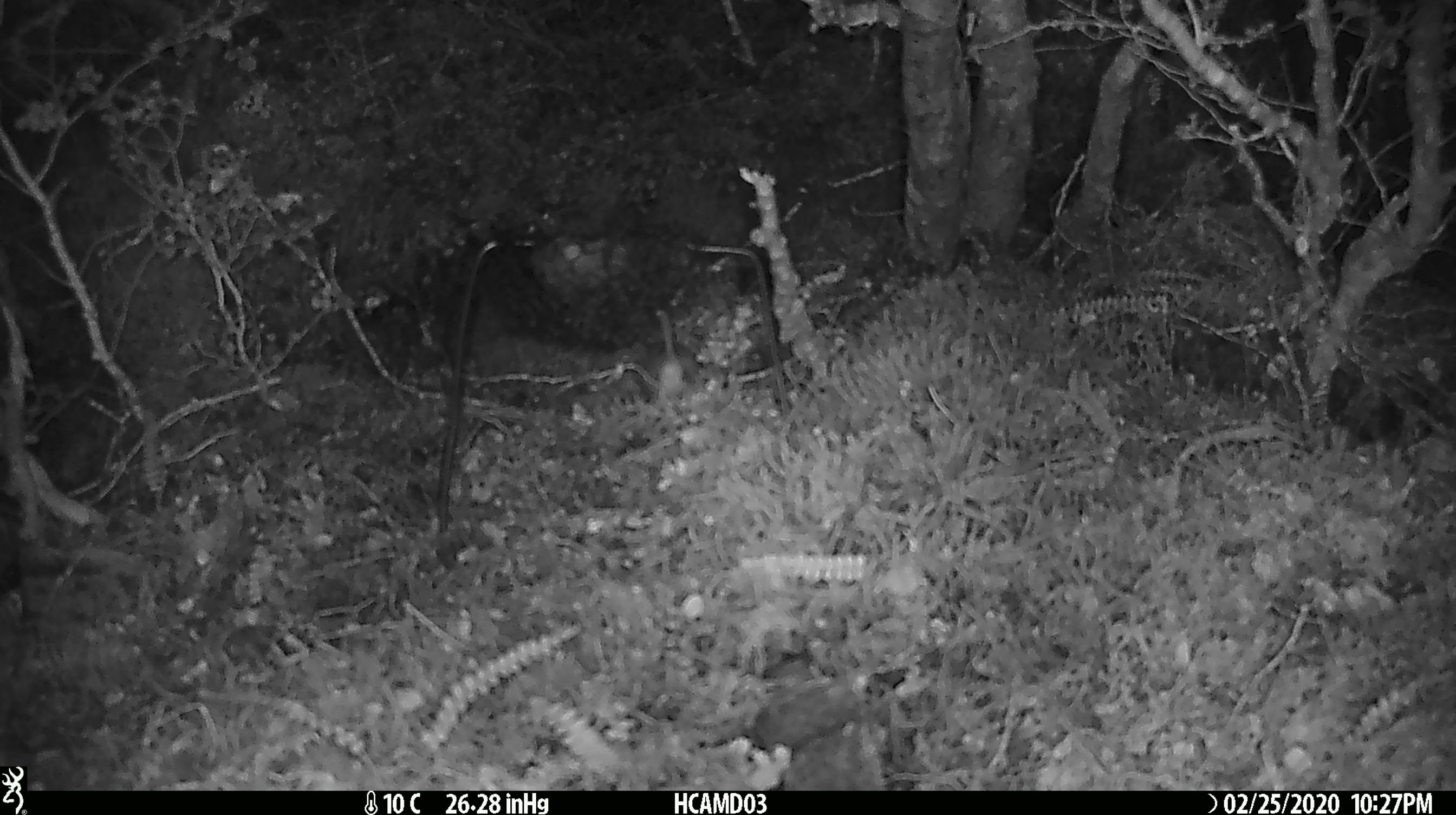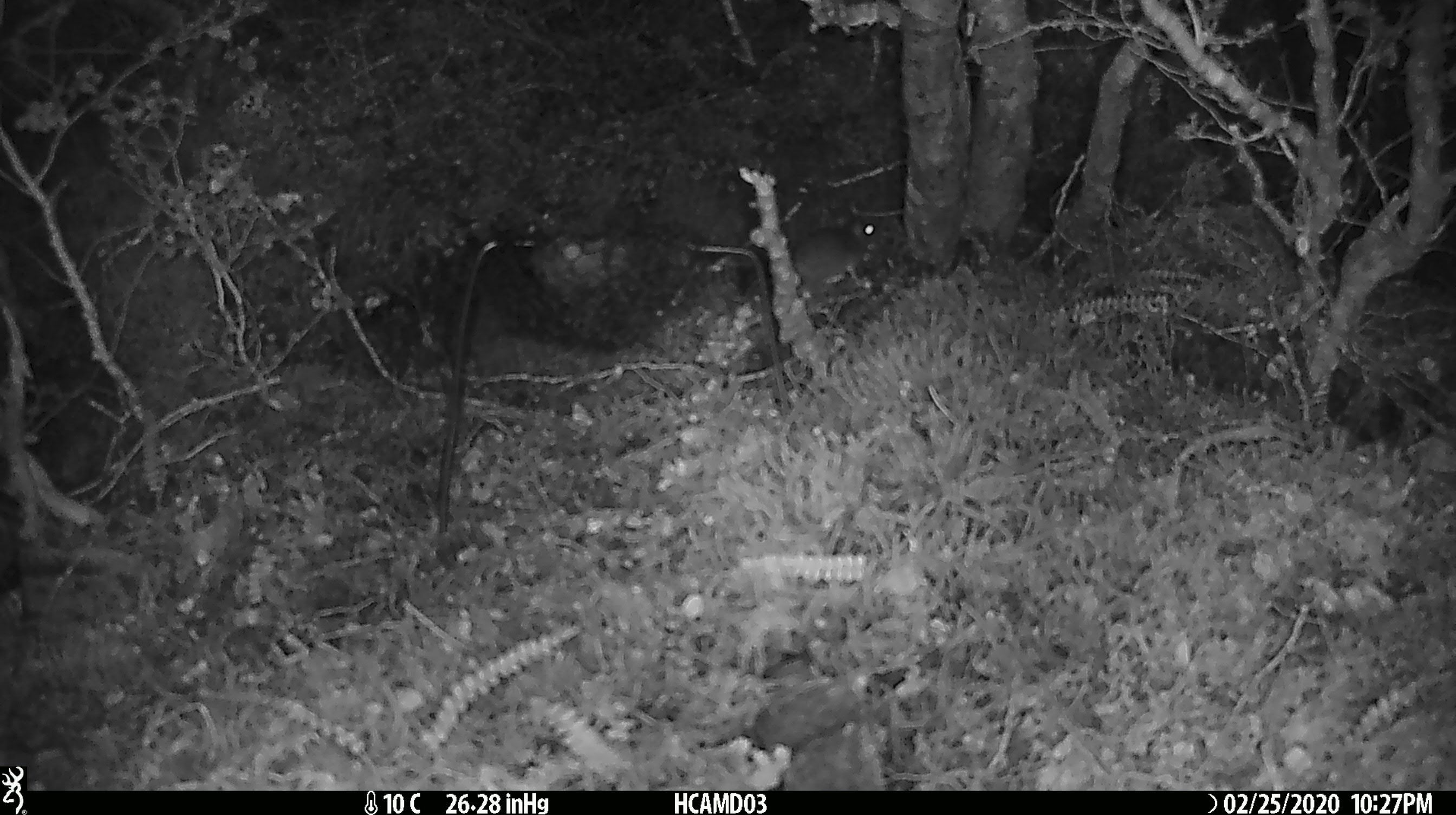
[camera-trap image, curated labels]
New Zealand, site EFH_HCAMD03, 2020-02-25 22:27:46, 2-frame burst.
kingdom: Animalia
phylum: Chordata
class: Mammalia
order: Rodentia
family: Muridae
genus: Mus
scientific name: Mus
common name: mouse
Mouse (Mus).